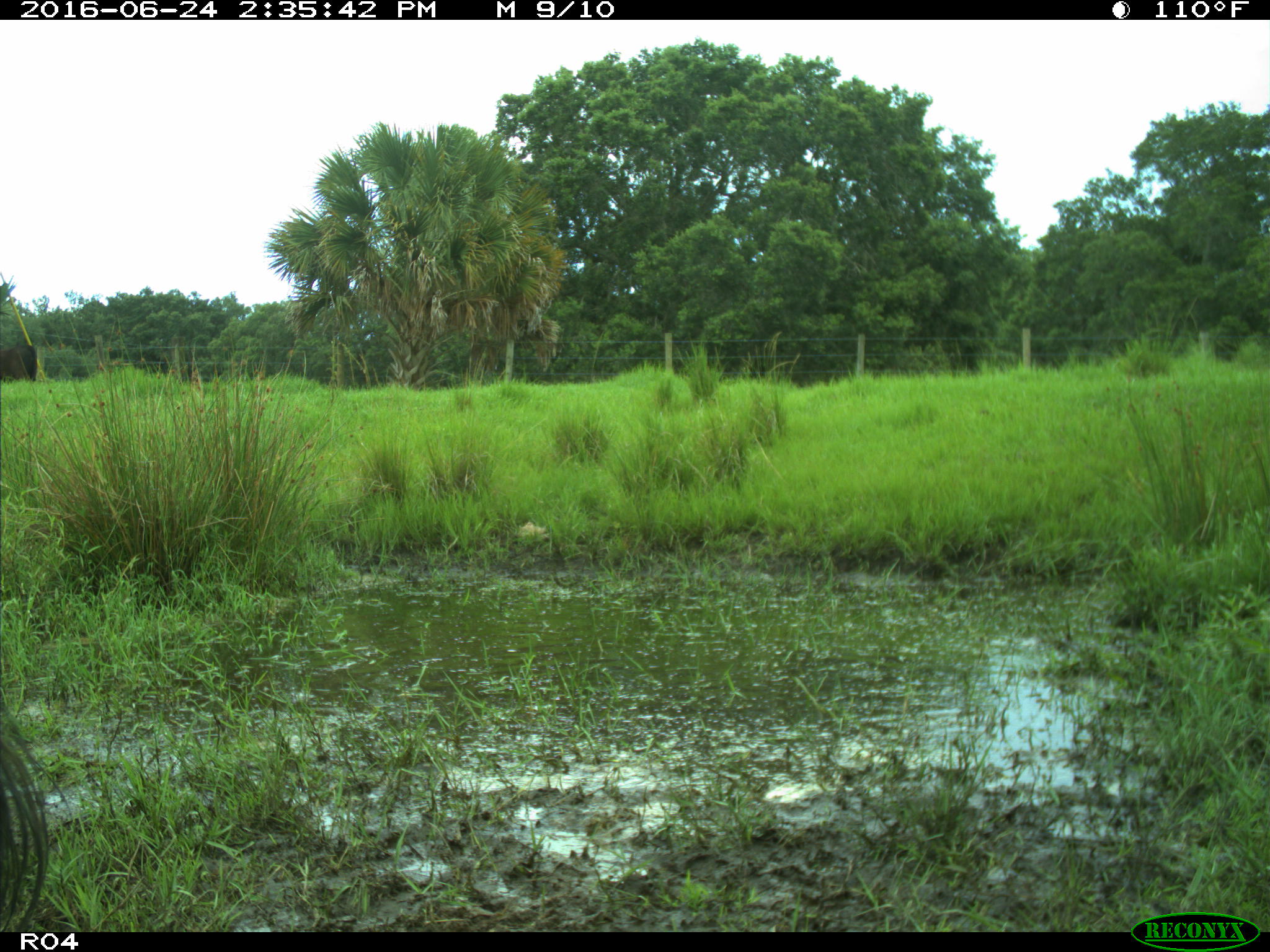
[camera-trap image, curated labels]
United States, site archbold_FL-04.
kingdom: Animalia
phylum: Chordata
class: Mammalia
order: Artiodactyla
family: Bovidae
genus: Bos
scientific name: Bos taurus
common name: domestic cow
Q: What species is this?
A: Bos taurus (domestic cow).